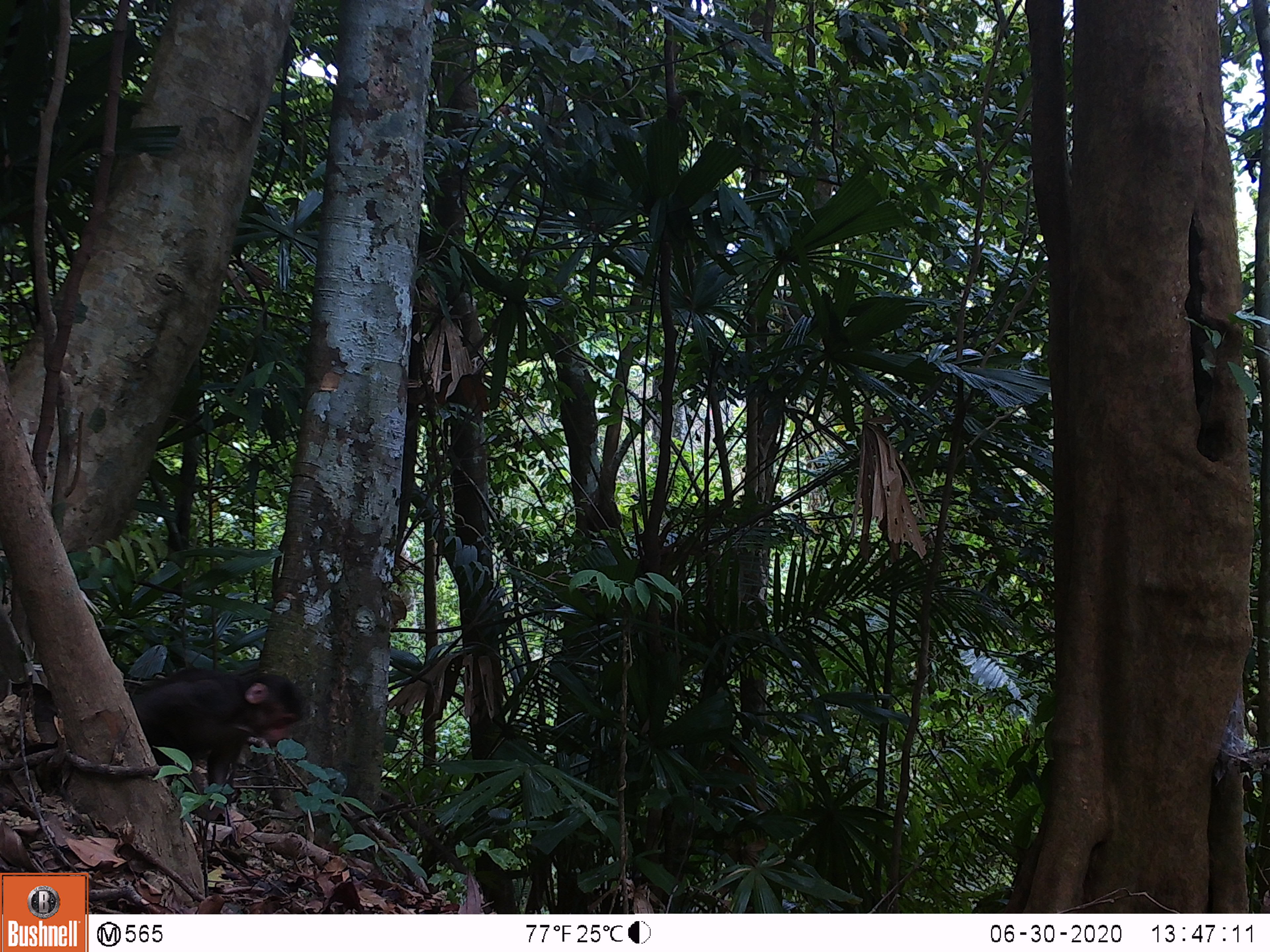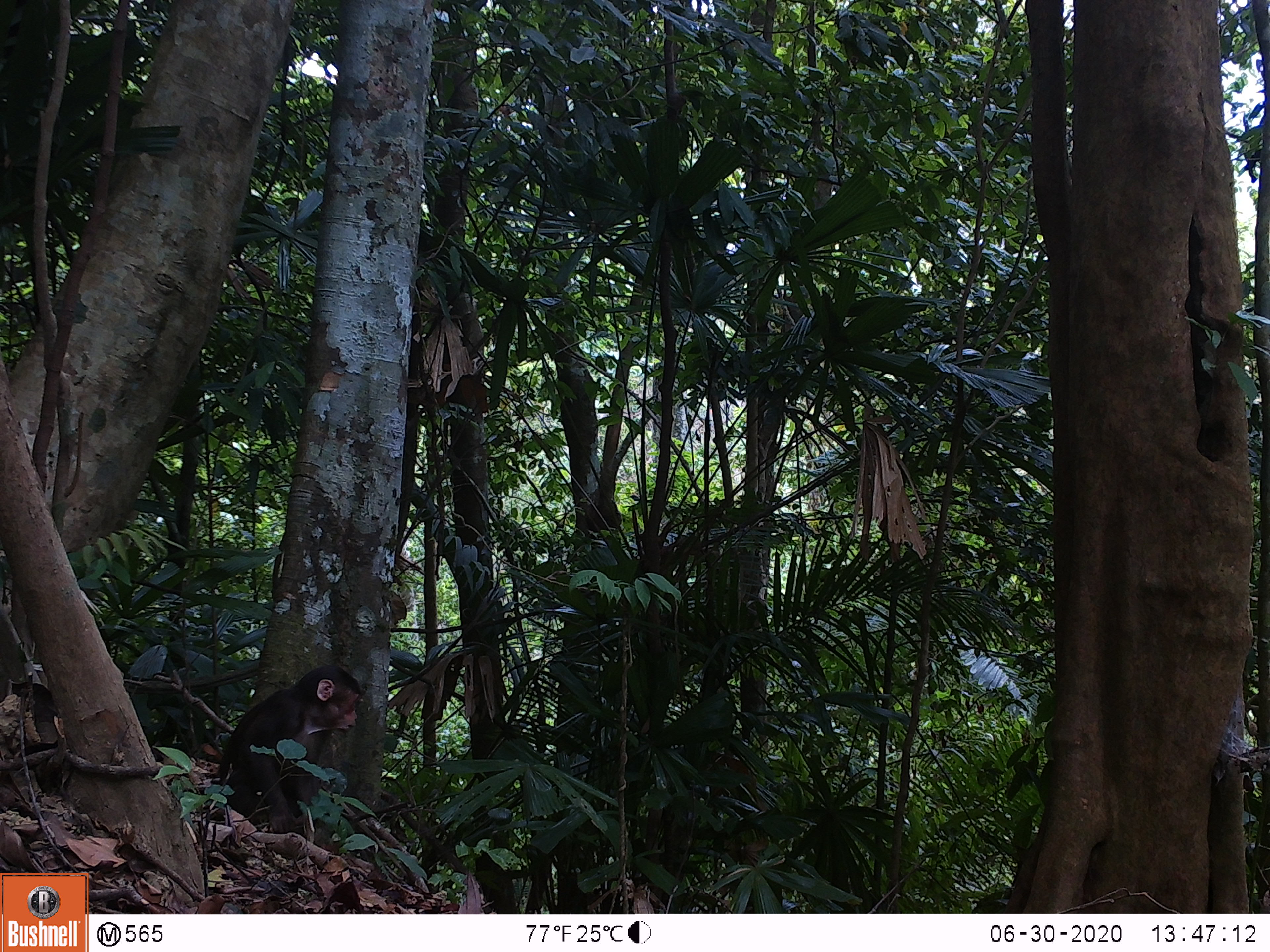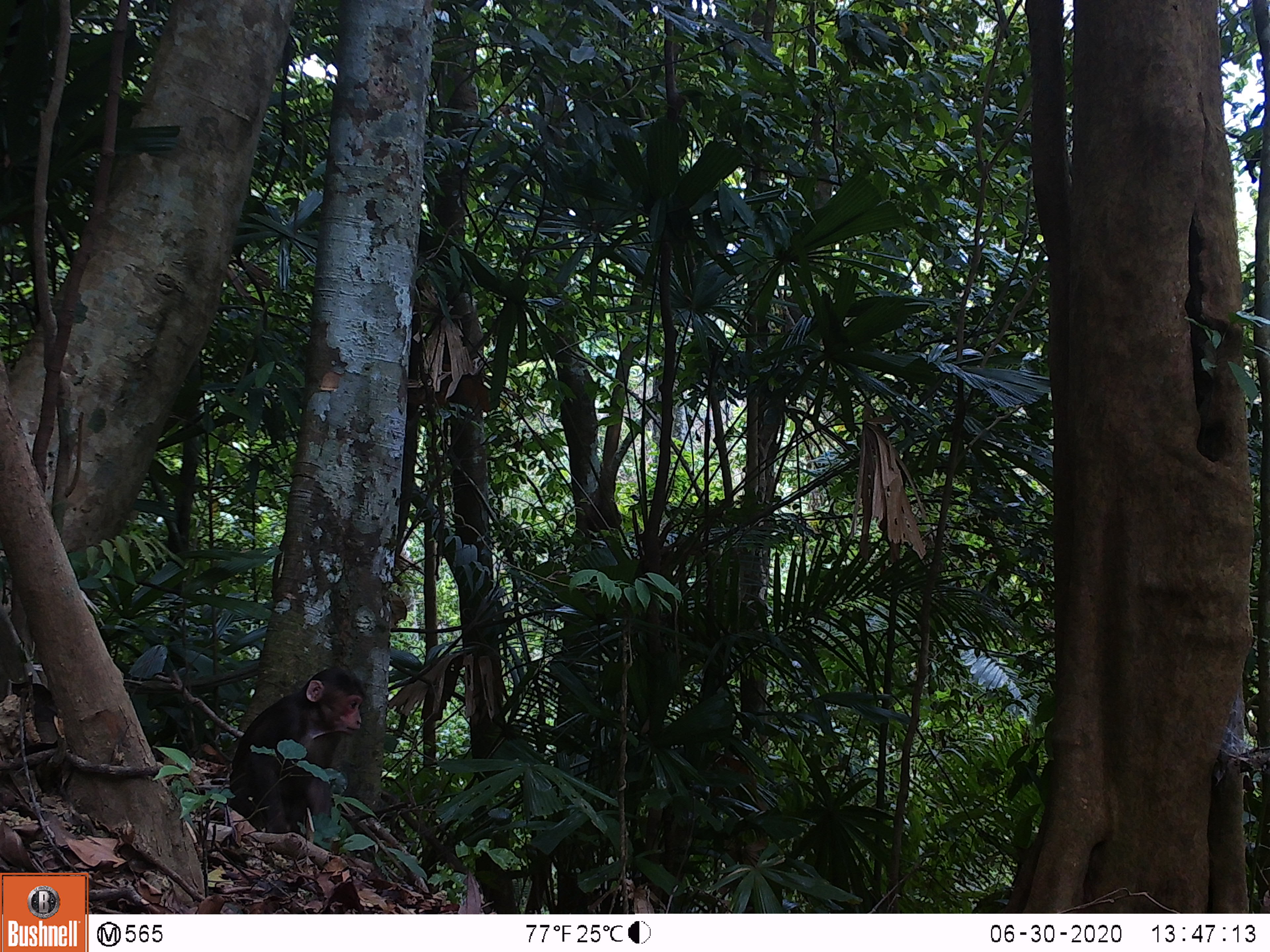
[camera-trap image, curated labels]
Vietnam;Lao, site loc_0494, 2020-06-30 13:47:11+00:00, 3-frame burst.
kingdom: Animalia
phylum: Chordata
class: Mammalia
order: Primates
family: Cercopithecidae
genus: Macaca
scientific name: Macaca arctoides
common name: stump-tailed macaque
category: stump tailed macaque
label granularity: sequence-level